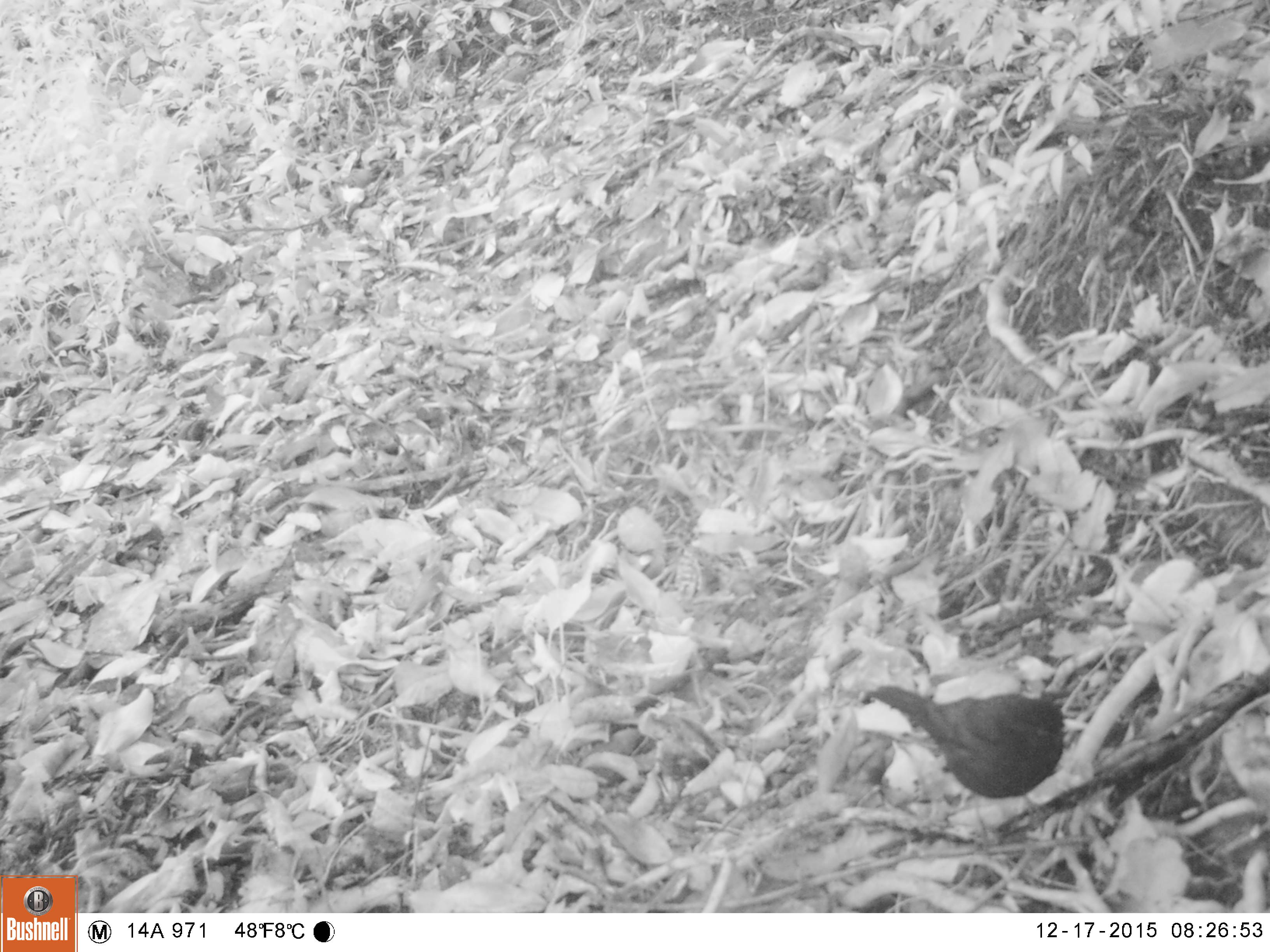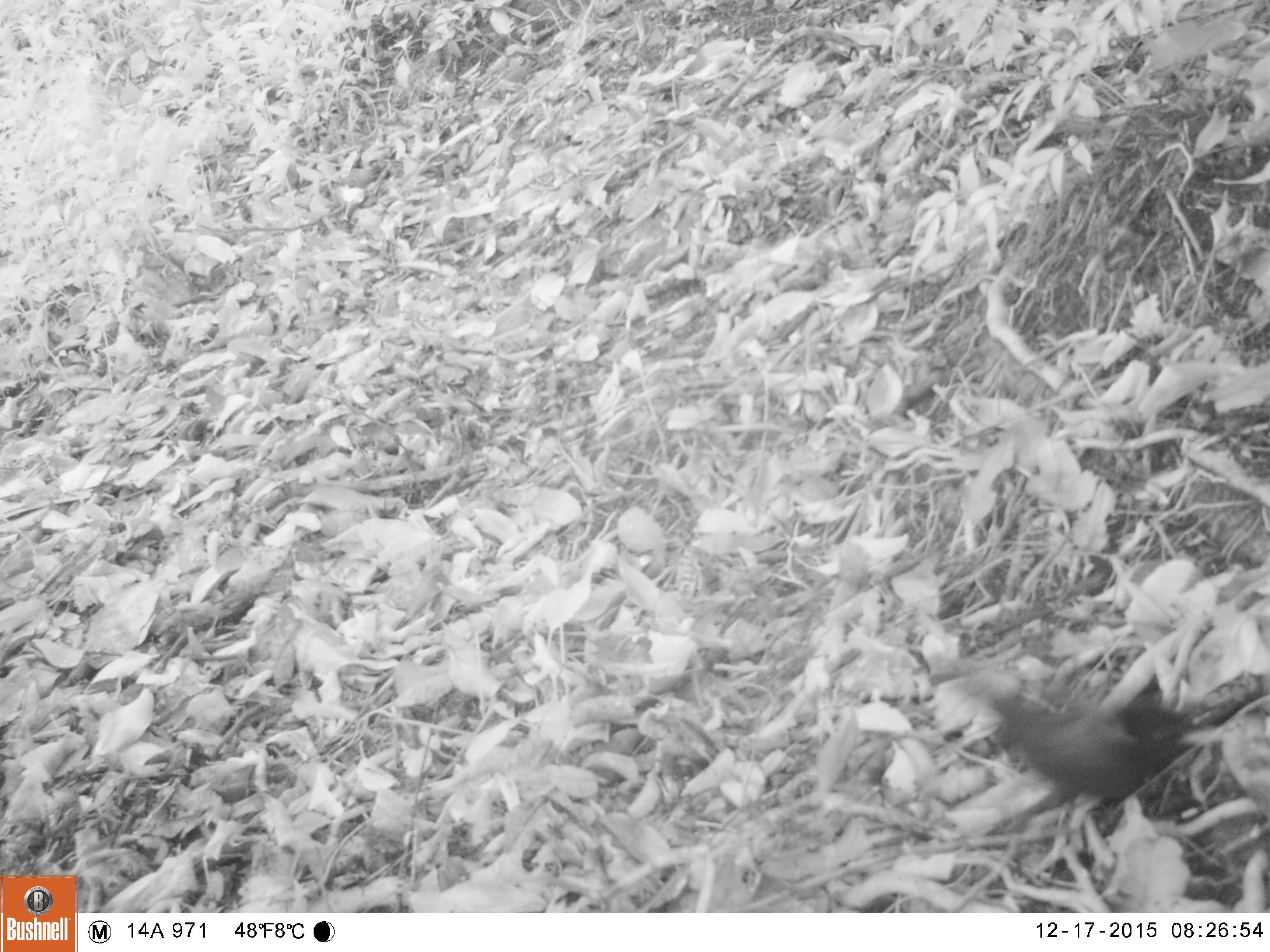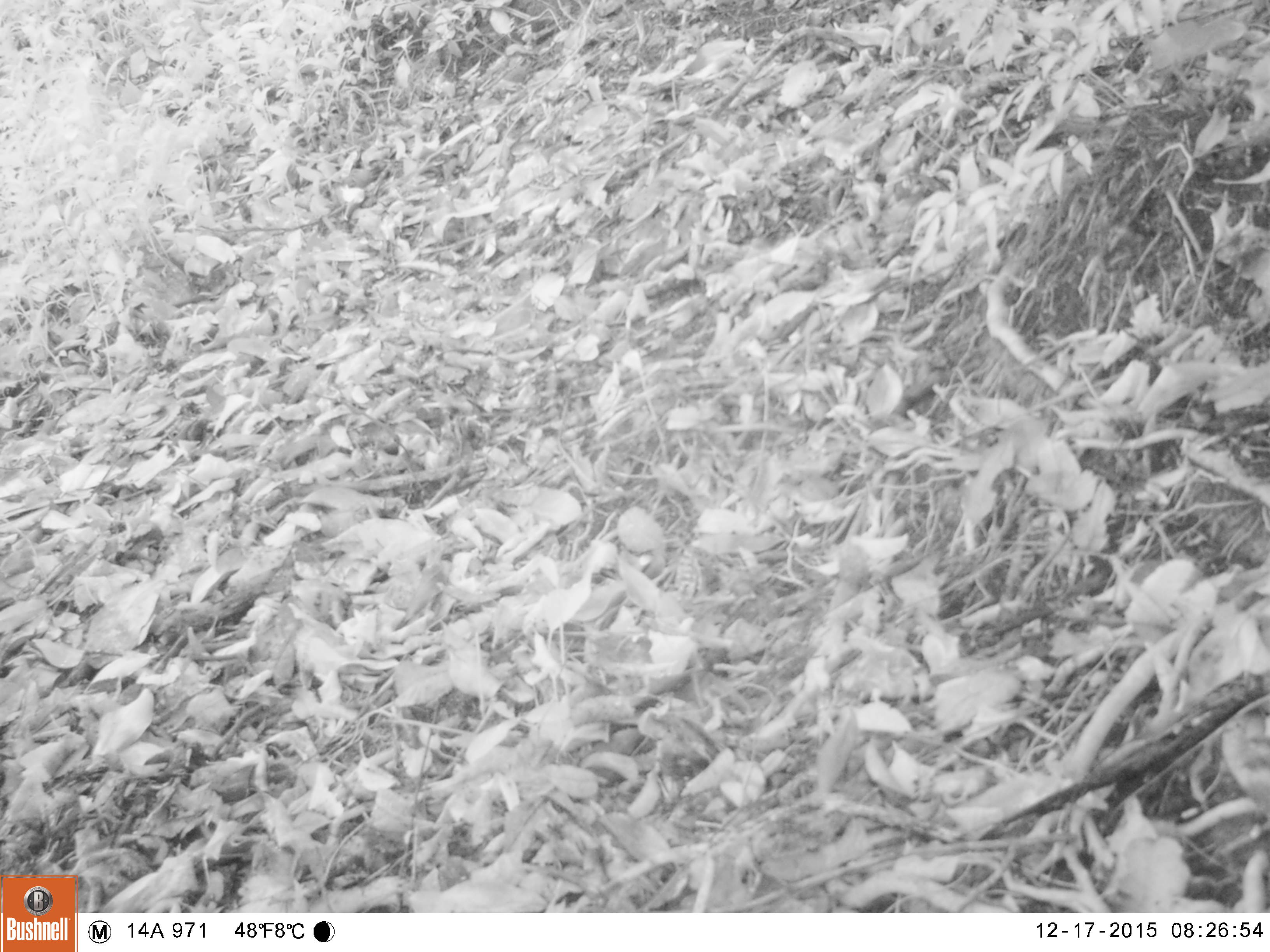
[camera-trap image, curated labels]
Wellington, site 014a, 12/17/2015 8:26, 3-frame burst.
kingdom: Animalia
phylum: Chordata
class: Aves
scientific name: Aves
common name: bird